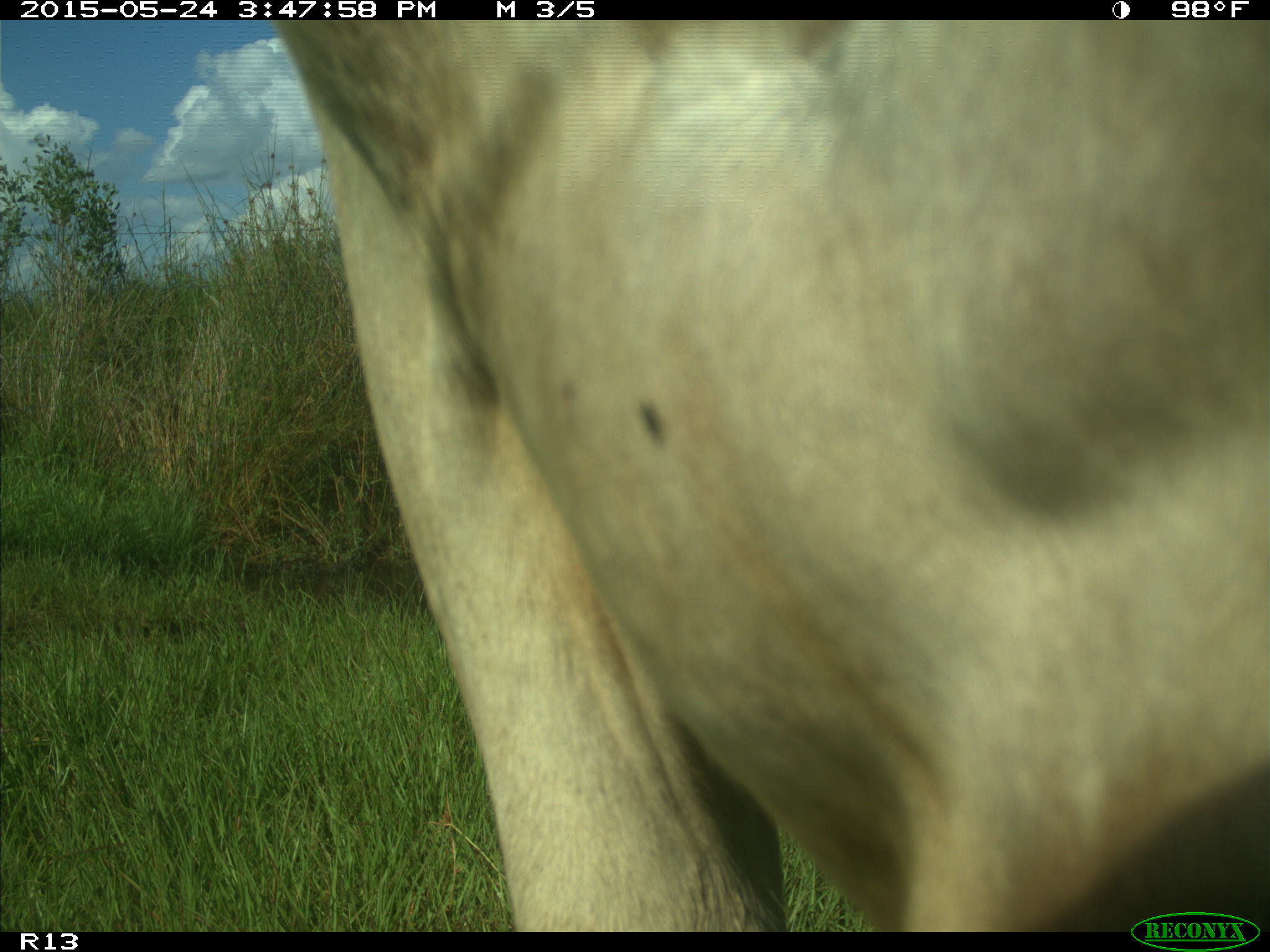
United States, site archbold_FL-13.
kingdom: Animalia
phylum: Chordata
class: Mammalia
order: Artiodactyla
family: Bovidae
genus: Bos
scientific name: Bos taurus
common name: domestic cow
Bos taurus (domestic cow).